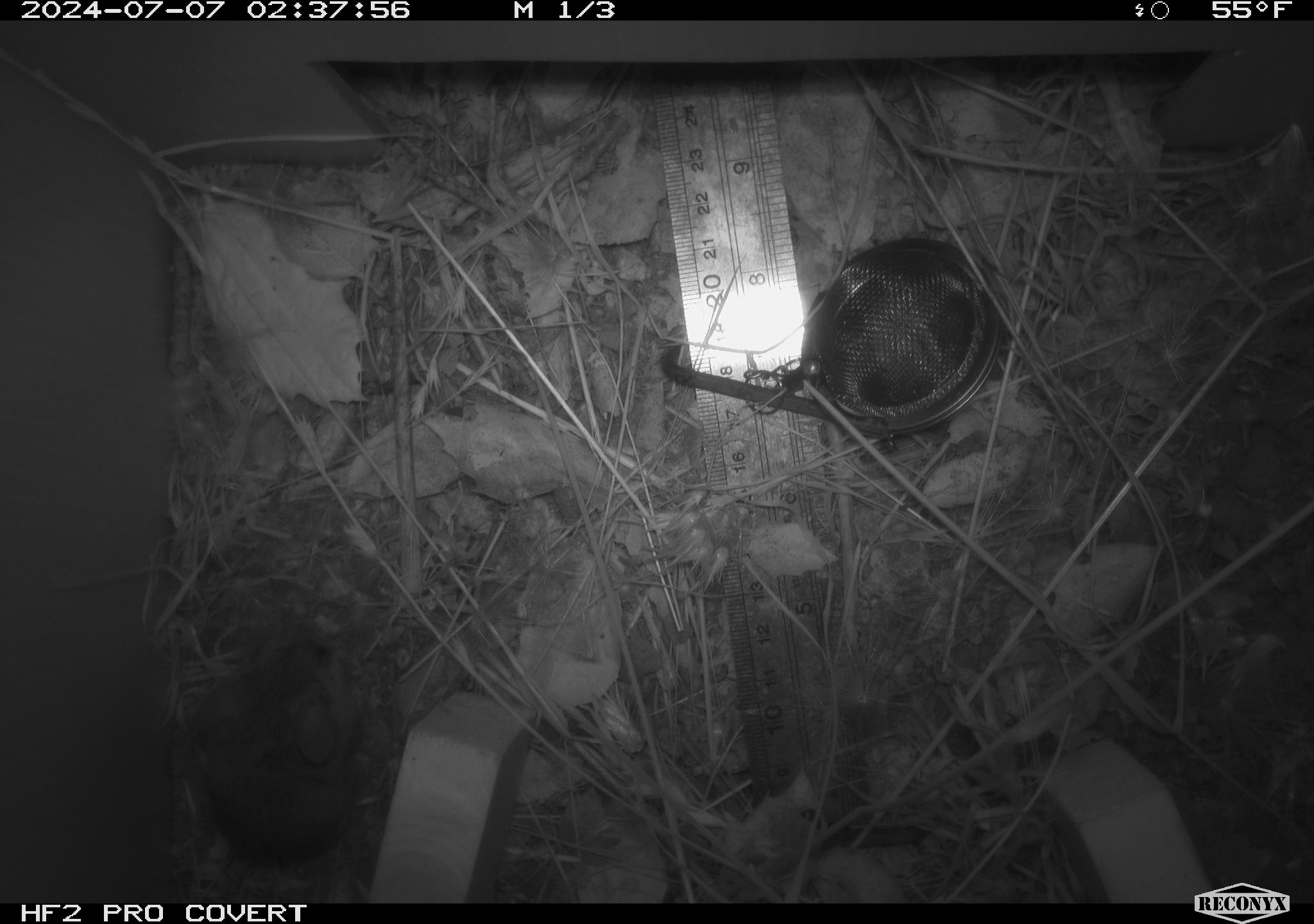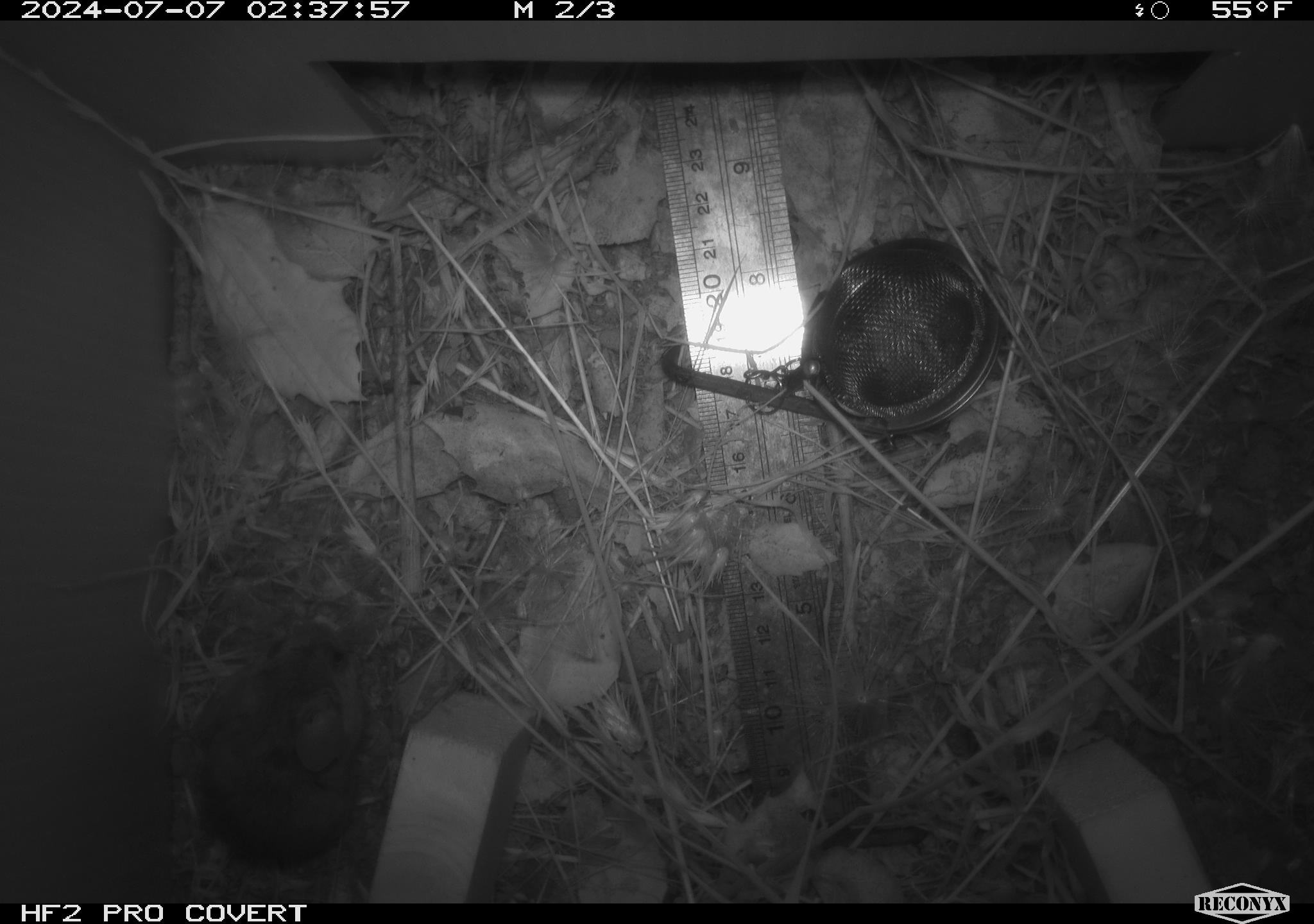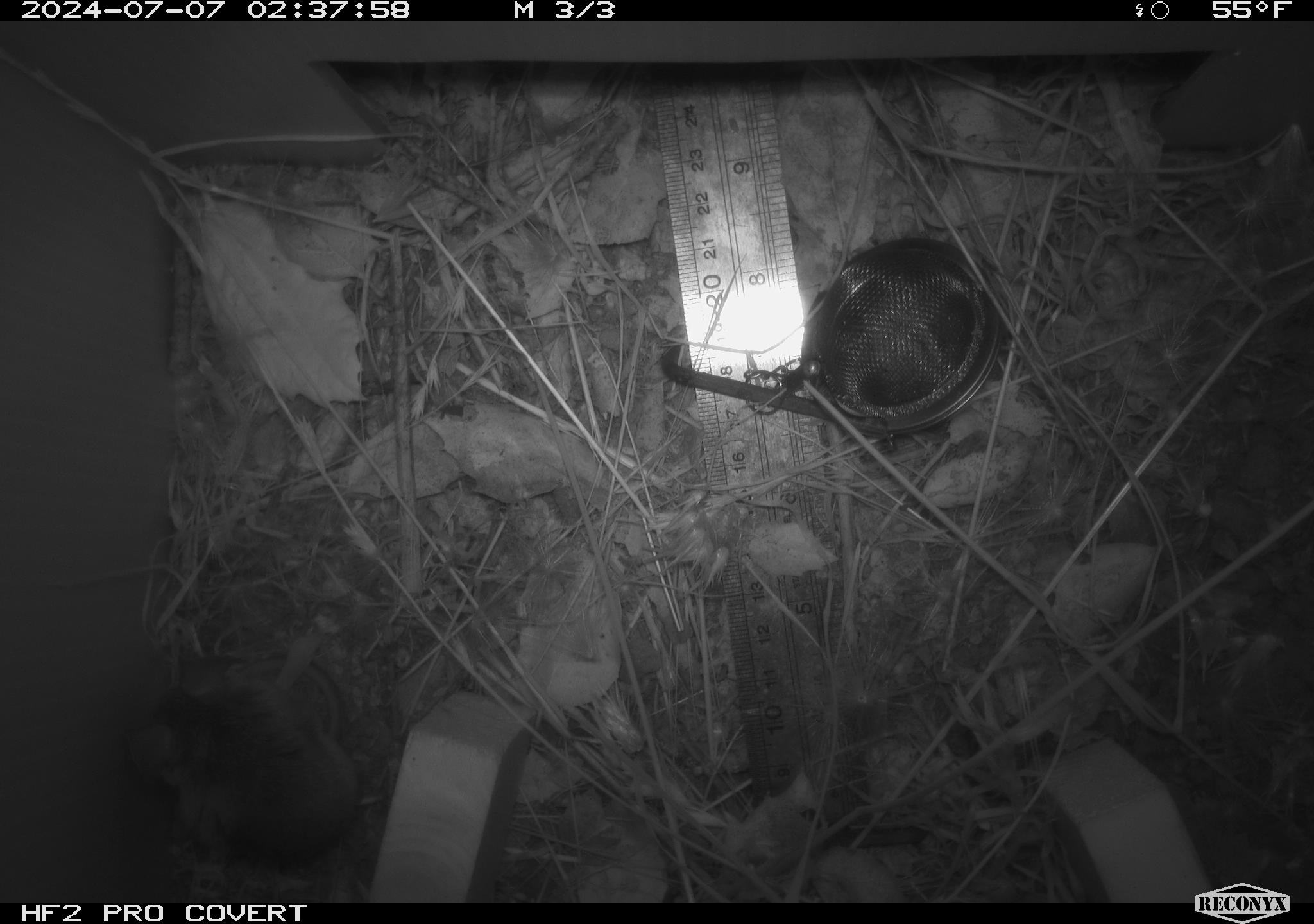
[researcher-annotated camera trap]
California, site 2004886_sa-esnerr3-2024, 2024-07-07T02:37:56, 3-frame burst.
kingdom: Animalia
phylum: Chordata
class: Mammalia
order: Rodentia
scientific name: Rodentia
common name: rodent